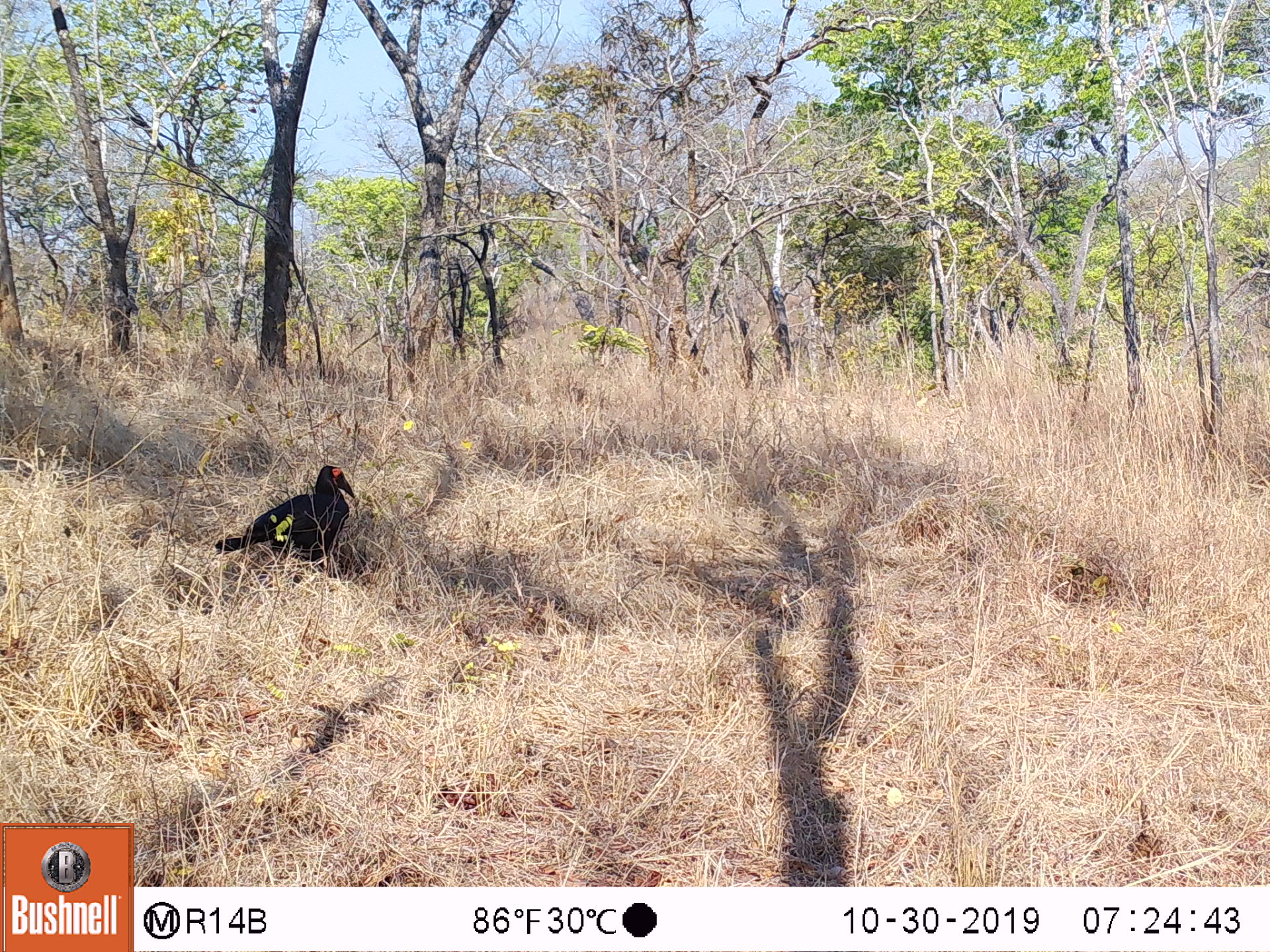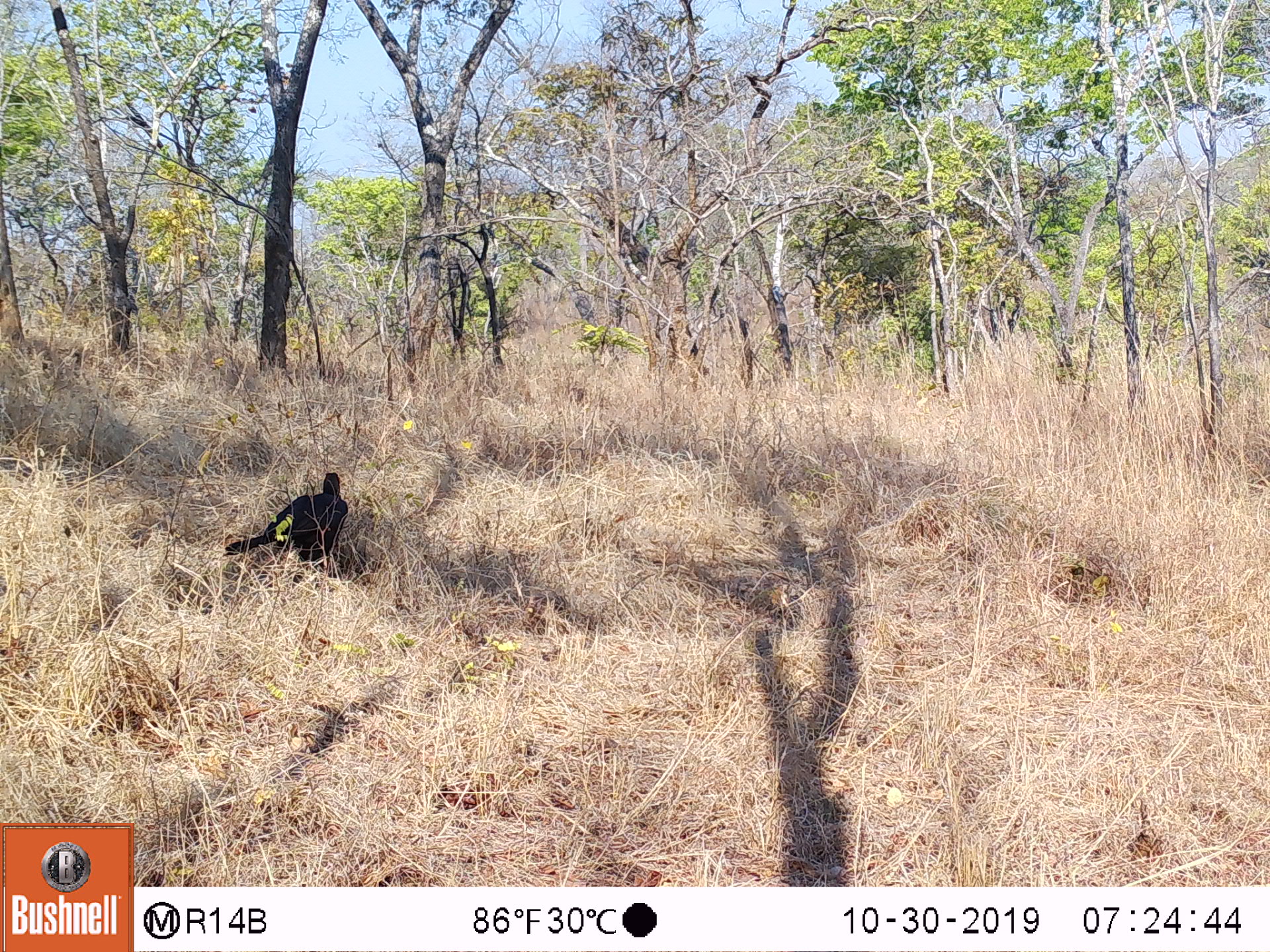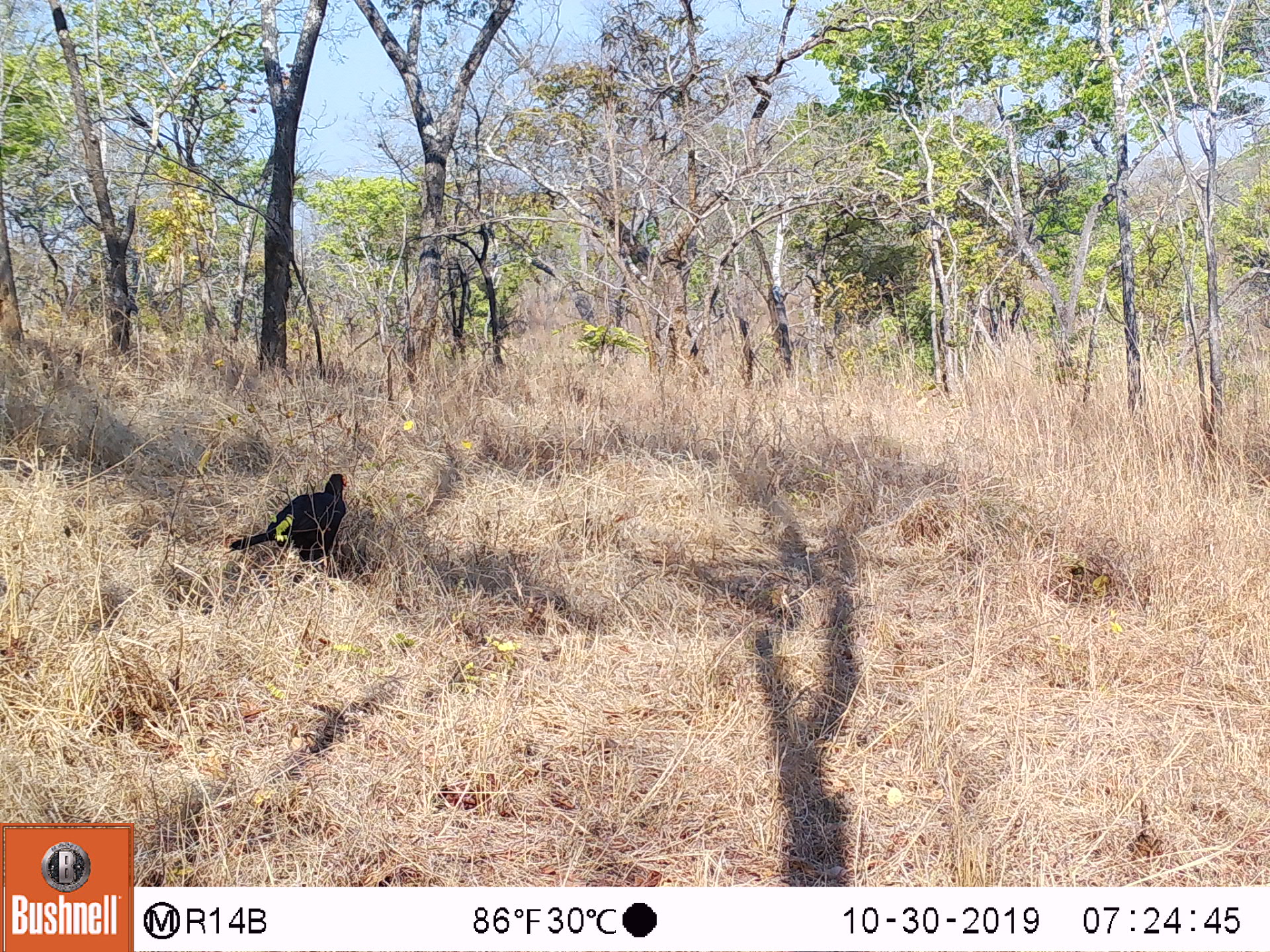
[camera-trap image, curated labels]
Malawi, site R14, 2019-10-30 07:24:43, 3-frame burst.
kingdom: Animalia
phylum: Chordata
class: Aves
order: Bucerotiformes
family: Bucorvidae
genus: Bucorvus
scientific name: Bucorvus leadbeateri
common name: southern ground hornbill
Southern ground hornbill (Bucorvus leadbeateri), count 1.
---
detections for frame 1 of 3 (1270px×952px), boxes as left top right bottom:
southern ground hornbill: 219 454 357 569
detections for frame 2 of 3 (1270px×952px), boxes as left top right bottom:
southern ground hornbill: 224 463 349 567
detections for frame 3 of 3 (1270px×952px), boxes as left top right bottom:
southern ground hornbill: 226 470 359 567